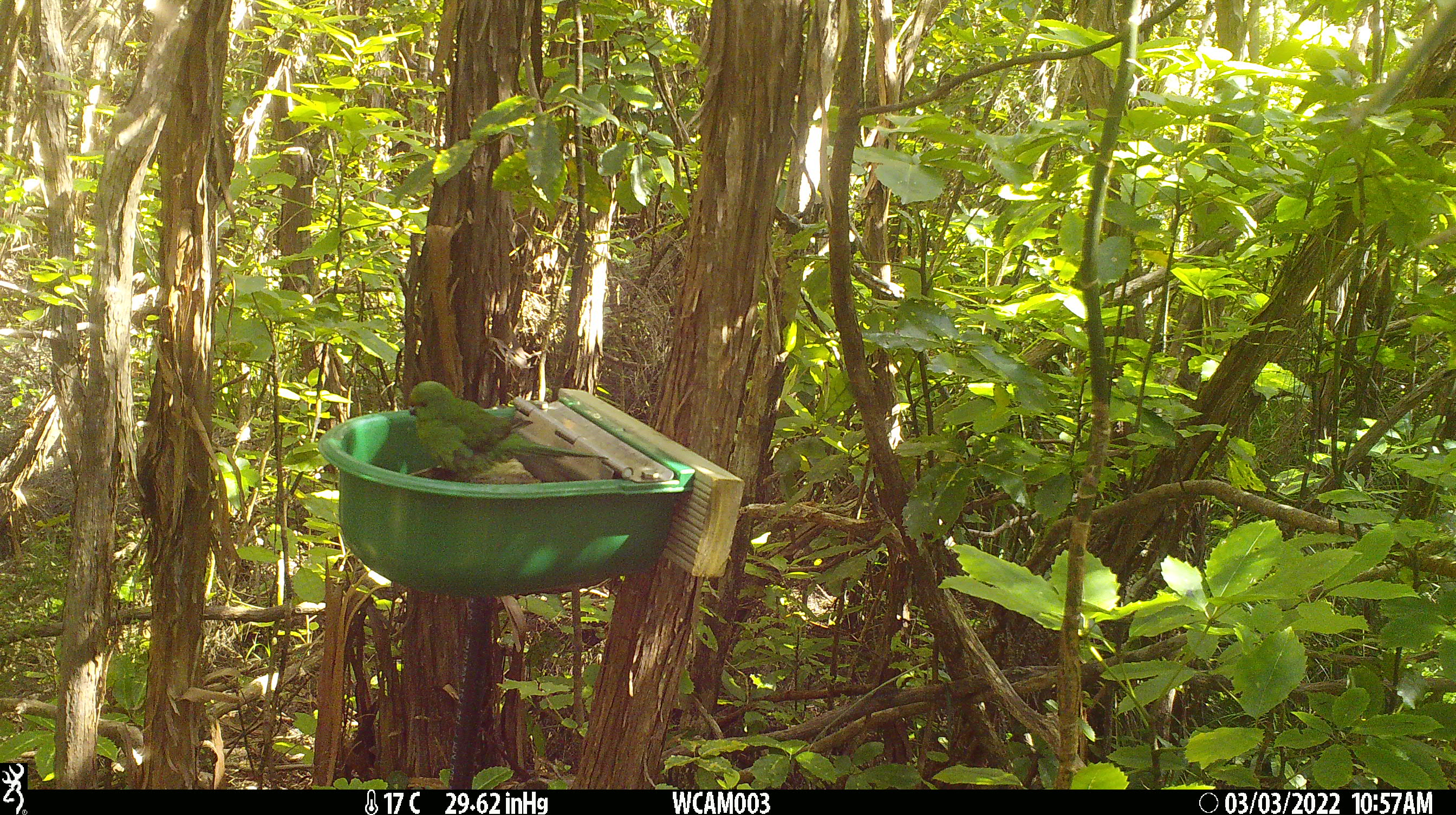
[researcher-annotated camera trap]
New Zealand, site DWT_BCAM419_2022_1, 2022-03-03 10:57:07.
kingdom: Animalia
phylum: Chordata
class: Aves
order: Psittaciformes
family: Psittaculidae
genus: Cyanoramphus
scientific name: Cyanoramphus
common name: parakeet